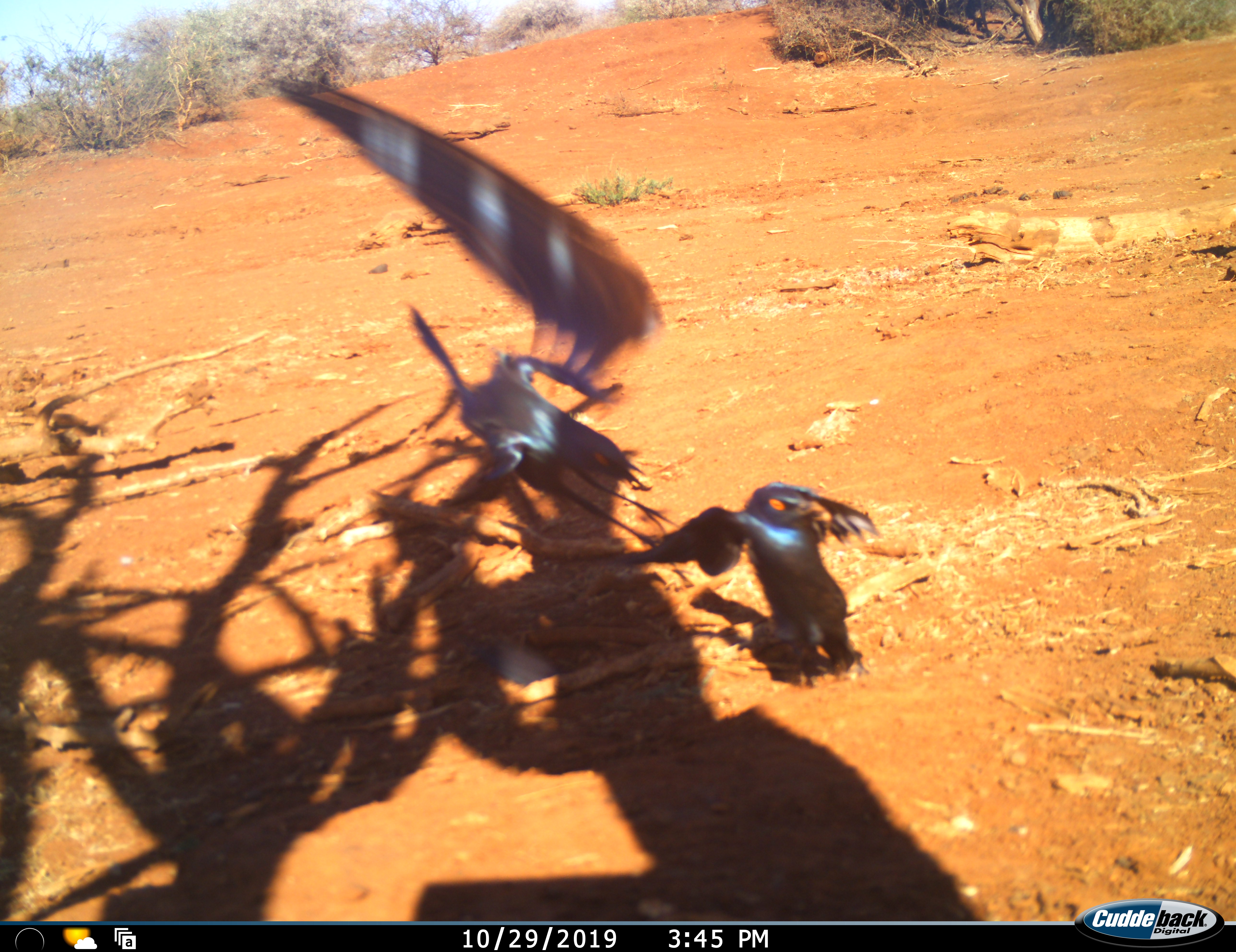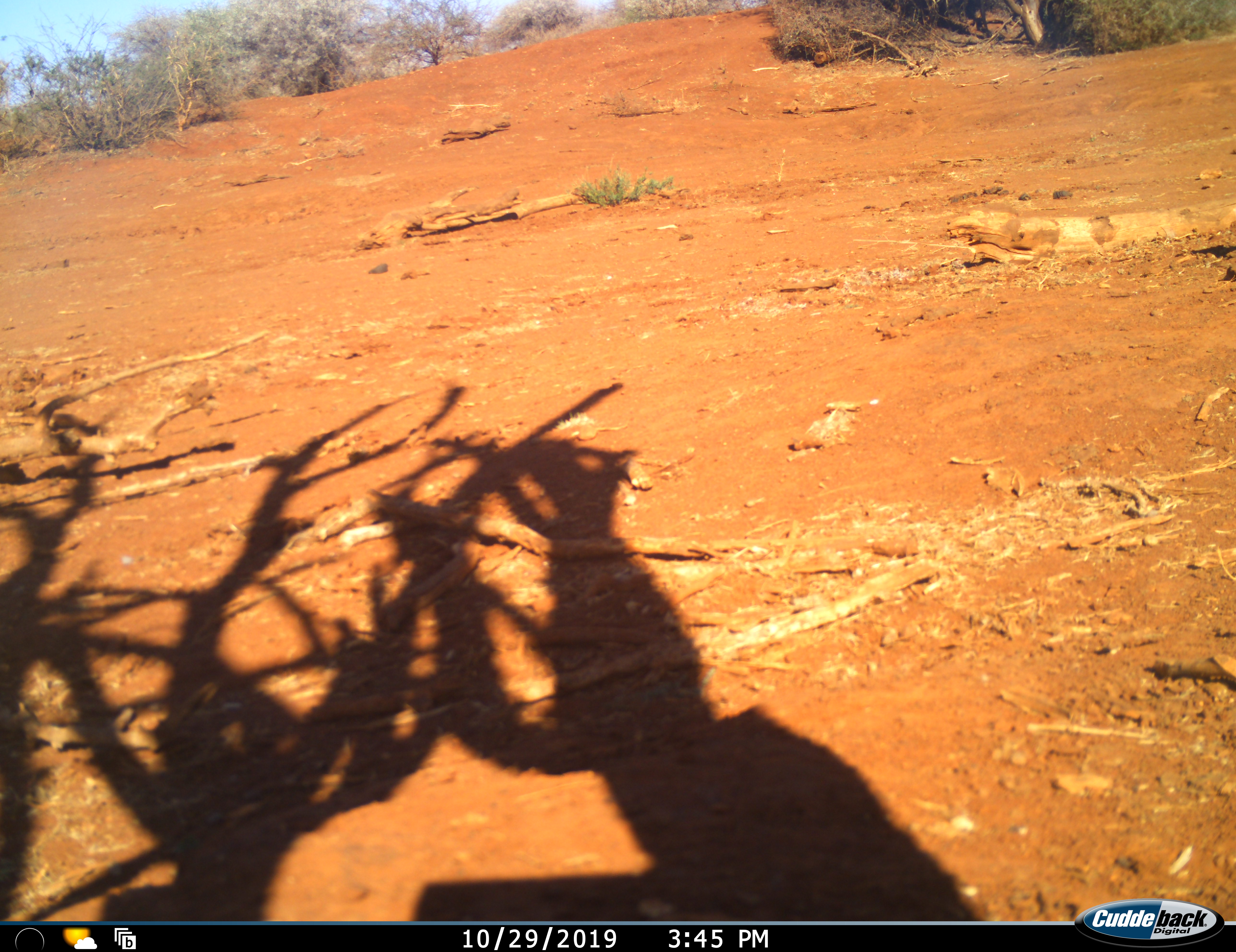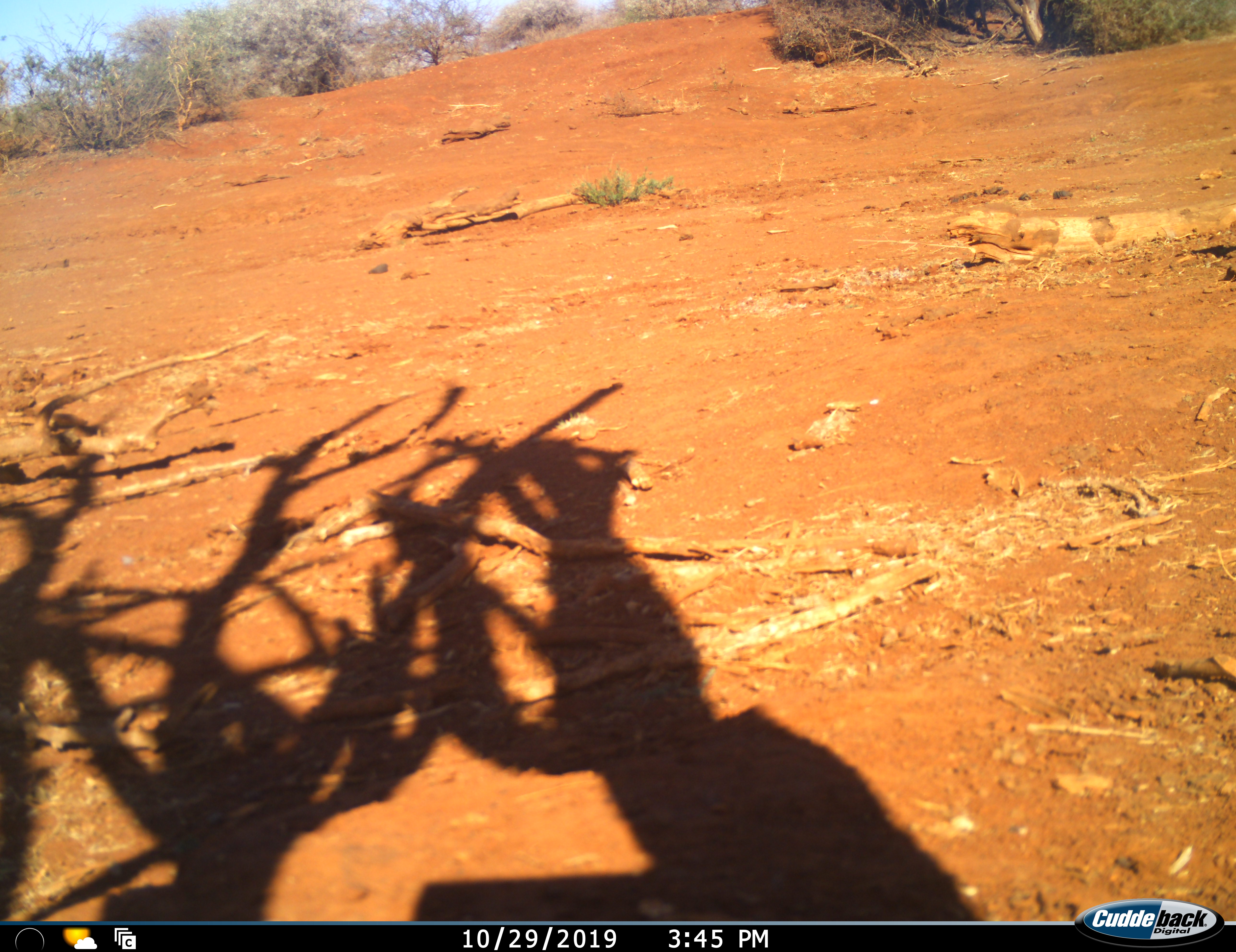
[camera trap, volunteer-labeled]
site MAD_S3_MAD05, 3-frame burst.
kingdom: Animalia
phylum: Chordata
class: Aves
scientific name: Aves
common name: bird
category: birdother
Birdother (bird) (Aves), count 2. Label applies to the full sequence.